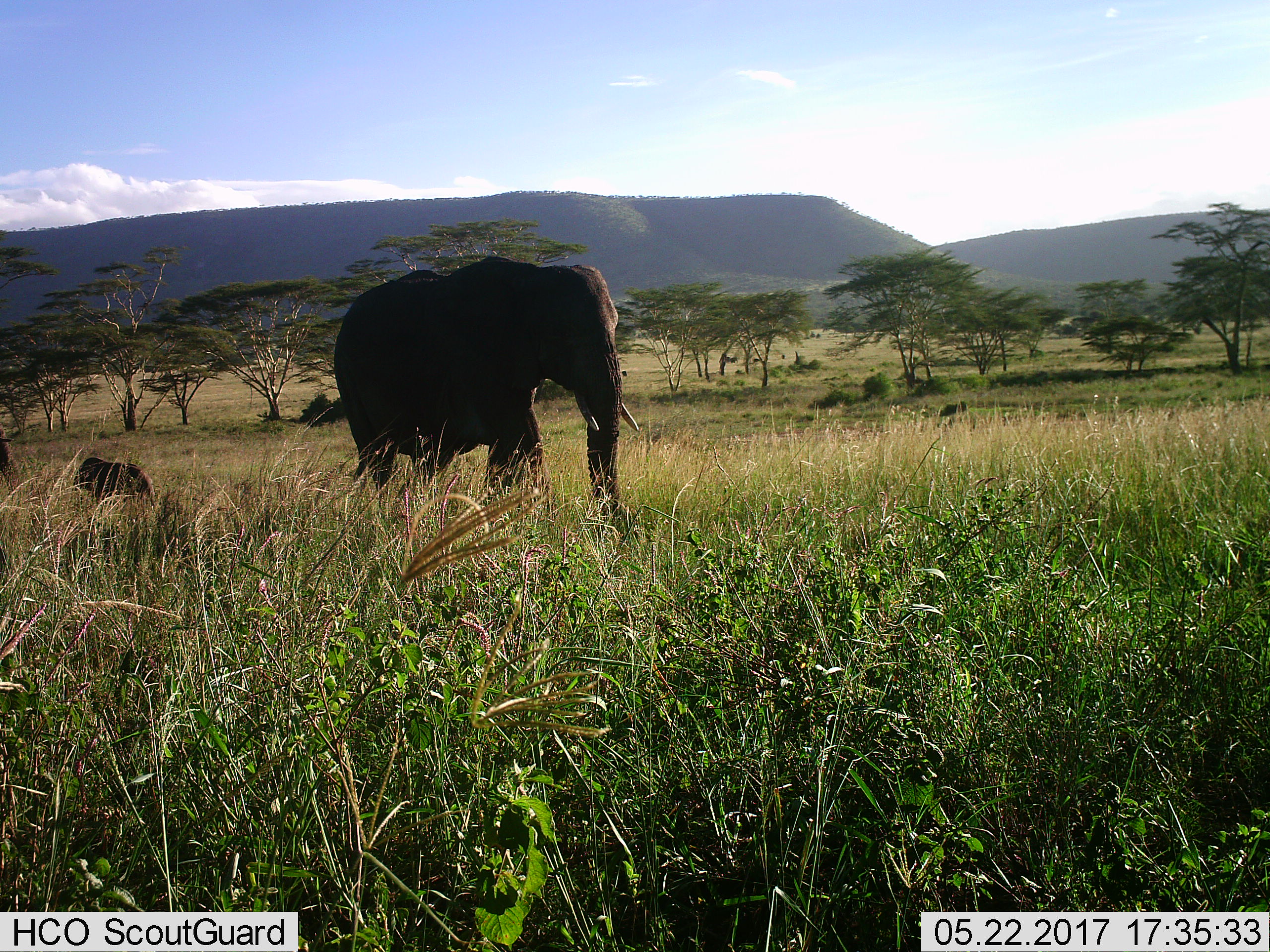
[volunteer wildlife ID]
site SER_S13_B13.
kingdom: Animalia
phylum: Chordata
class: Mammalia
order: Proboscidea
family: Elephantidae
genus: Loxodonta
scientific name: Loxodonta africana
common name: african bush elephant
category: elephant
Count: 2.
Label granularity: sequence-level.